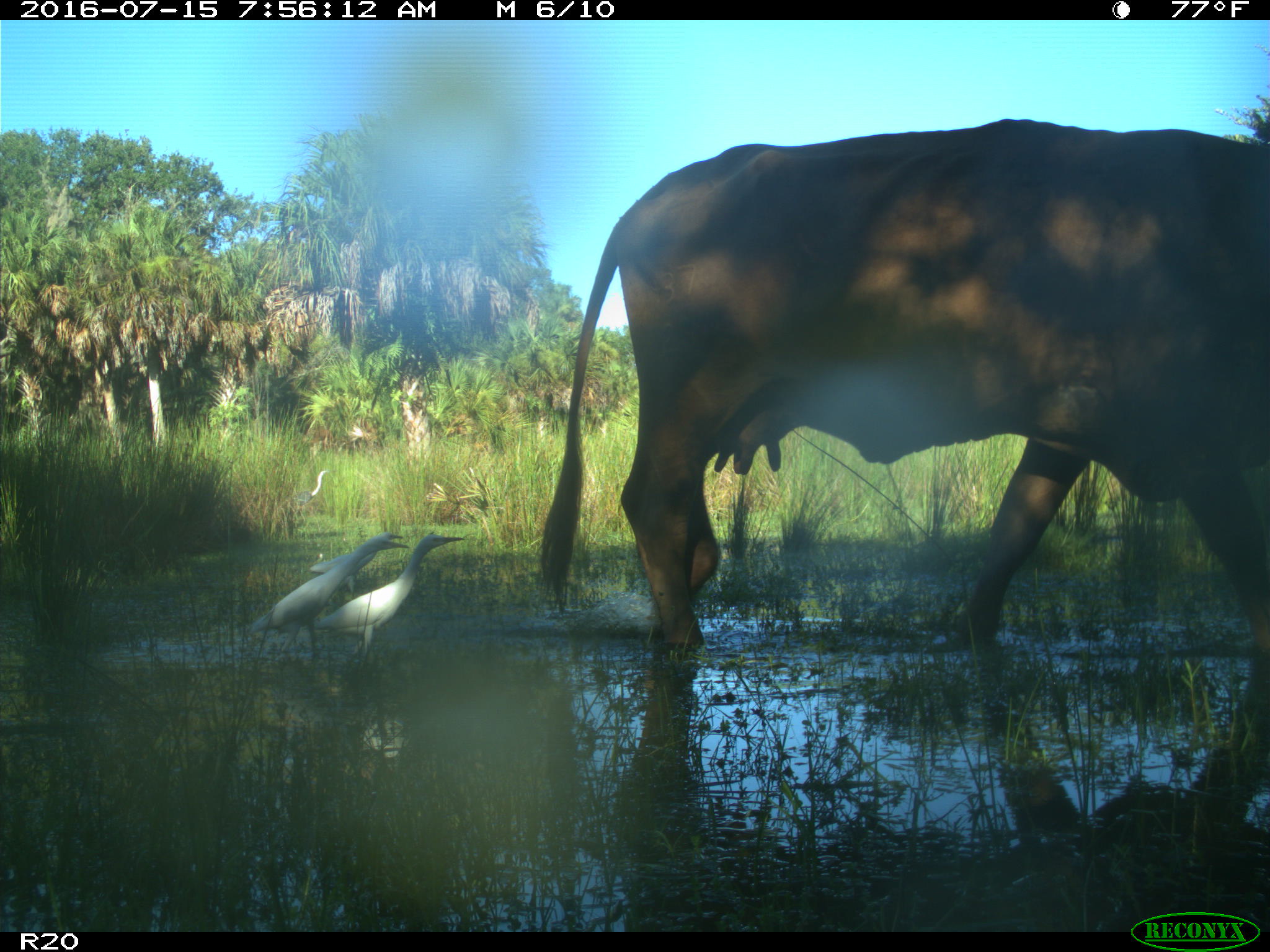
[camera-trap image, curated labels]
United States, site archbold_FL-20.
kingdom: Animalia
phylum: Chordata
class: Mammalia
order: Artiodactyla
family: Bovidae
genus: Bos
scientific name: Bos taurus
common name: domestic cow